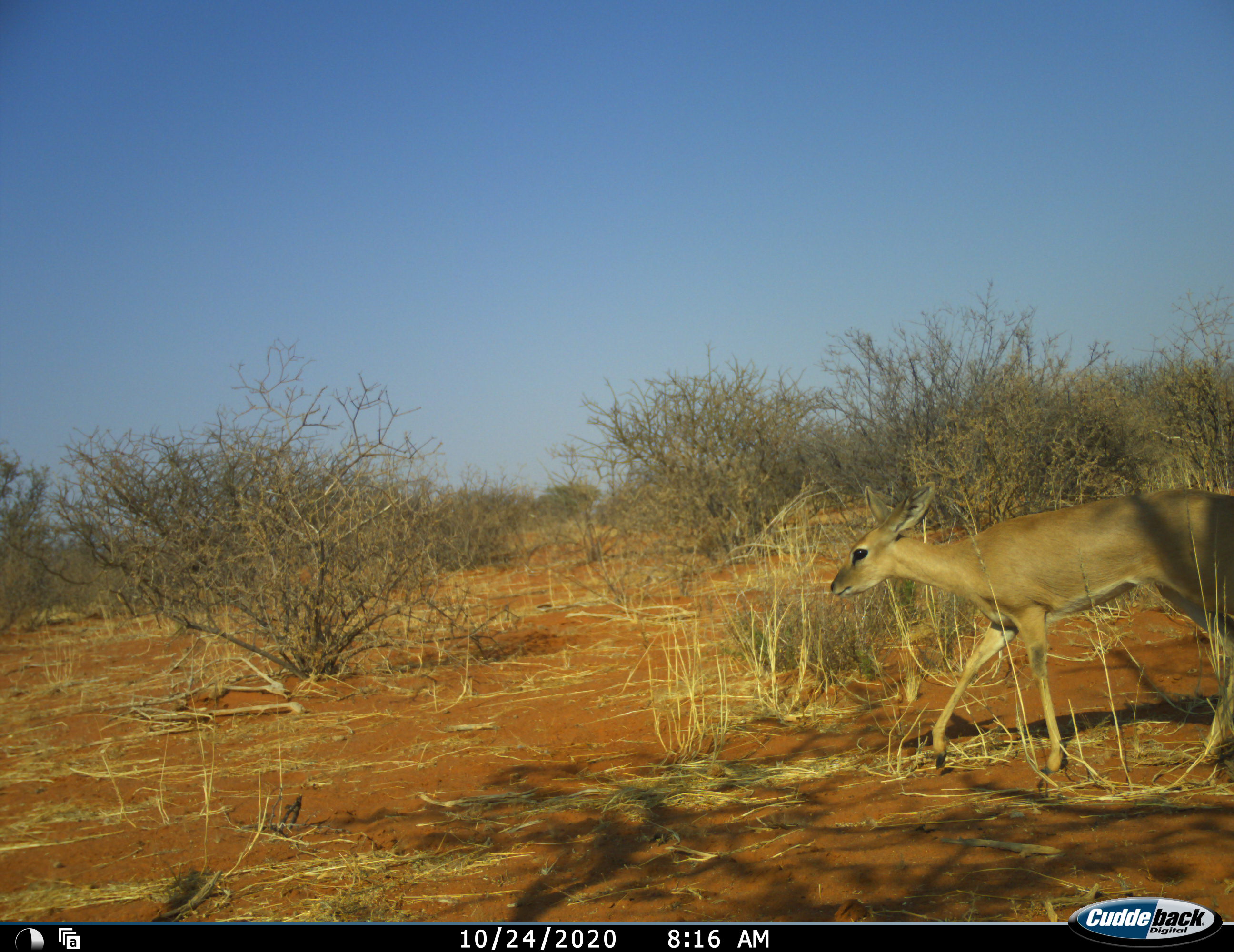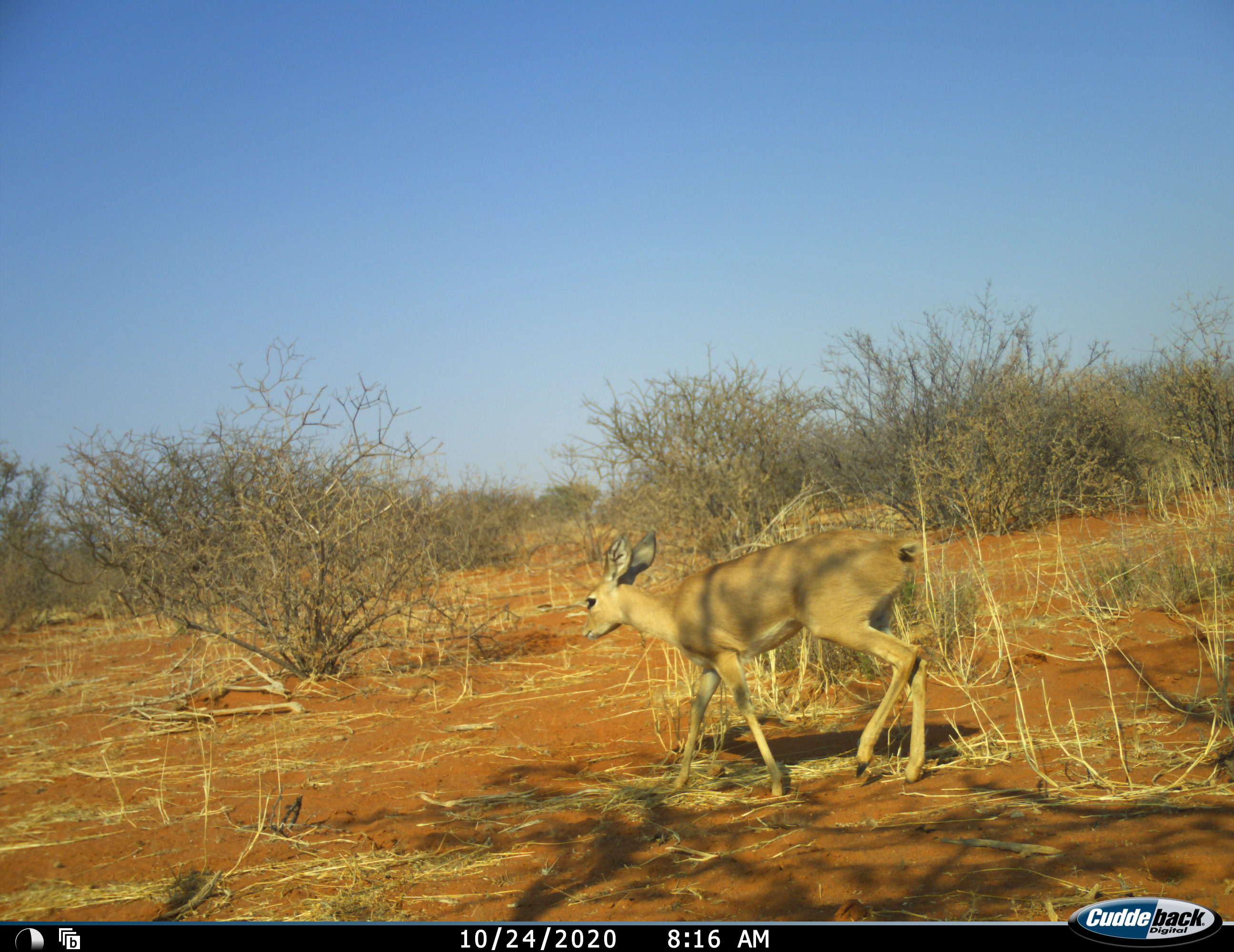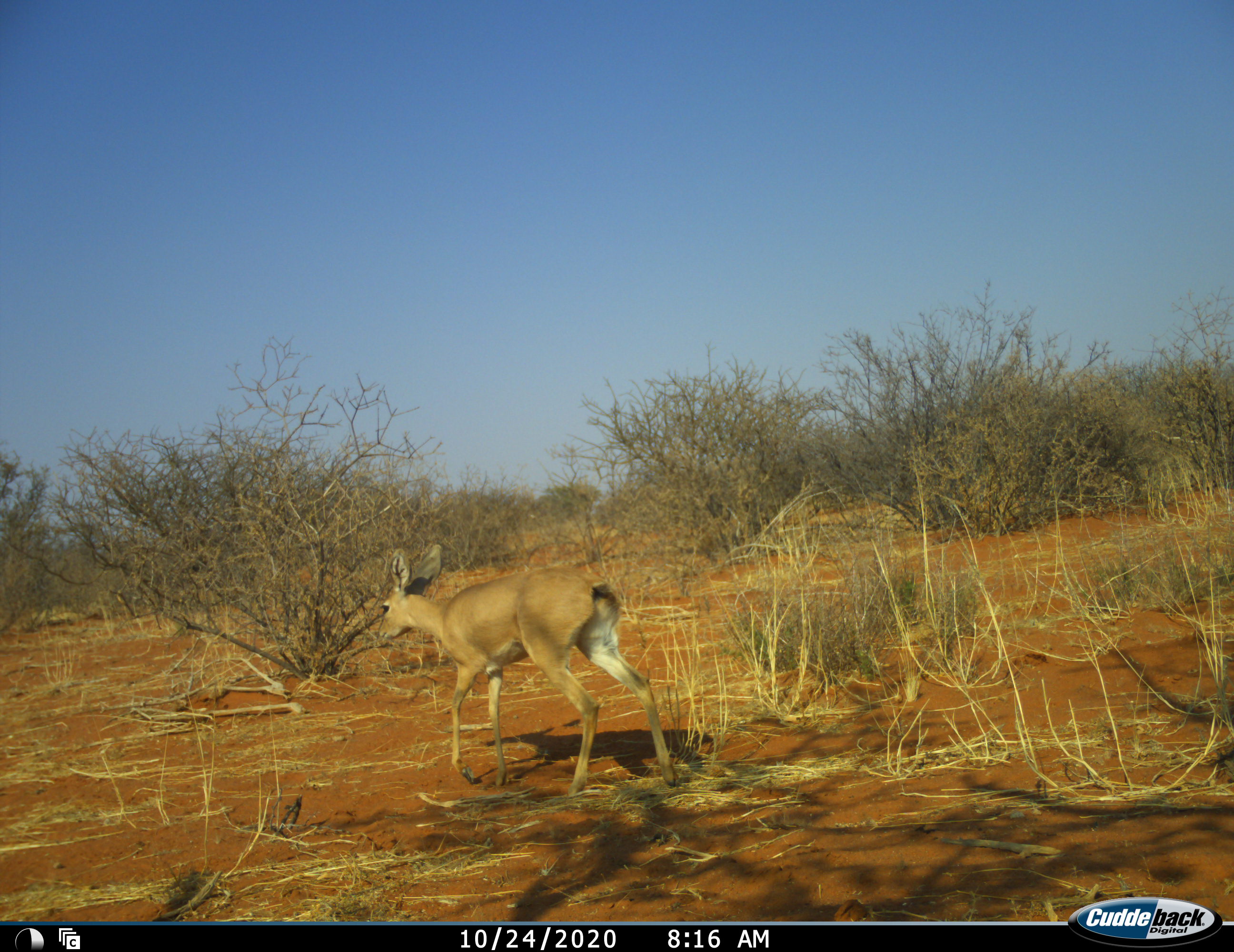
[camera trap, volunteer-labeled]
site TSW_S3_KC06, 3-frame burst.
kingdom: Animalia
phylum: Chordata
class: Mammalia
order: Artiodactyla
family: Bovidae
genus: Raphicerus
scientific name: Raphicerus campestris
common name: steenbok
Steenbok (Raphicerus campestris), count 1. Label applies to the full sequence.